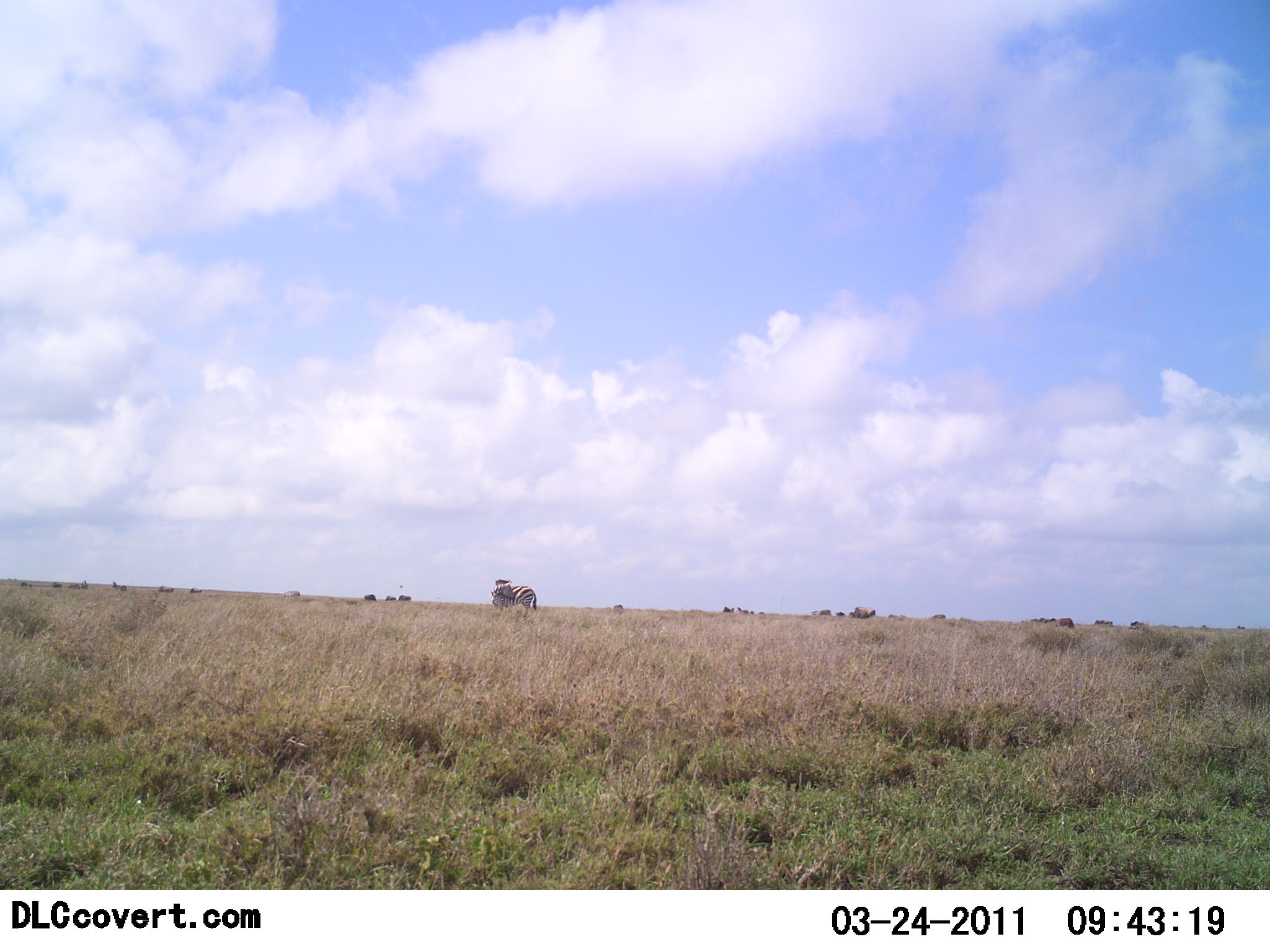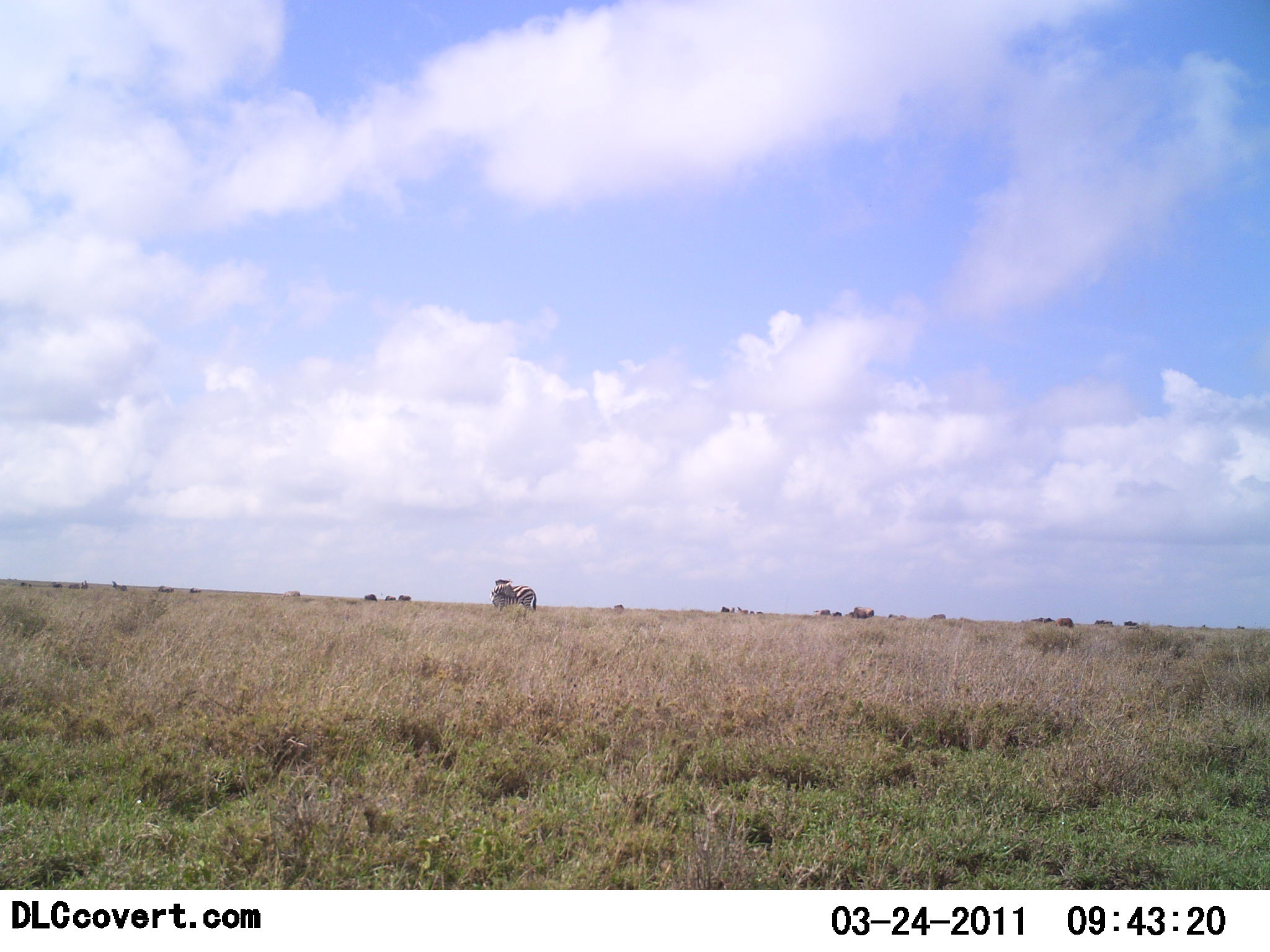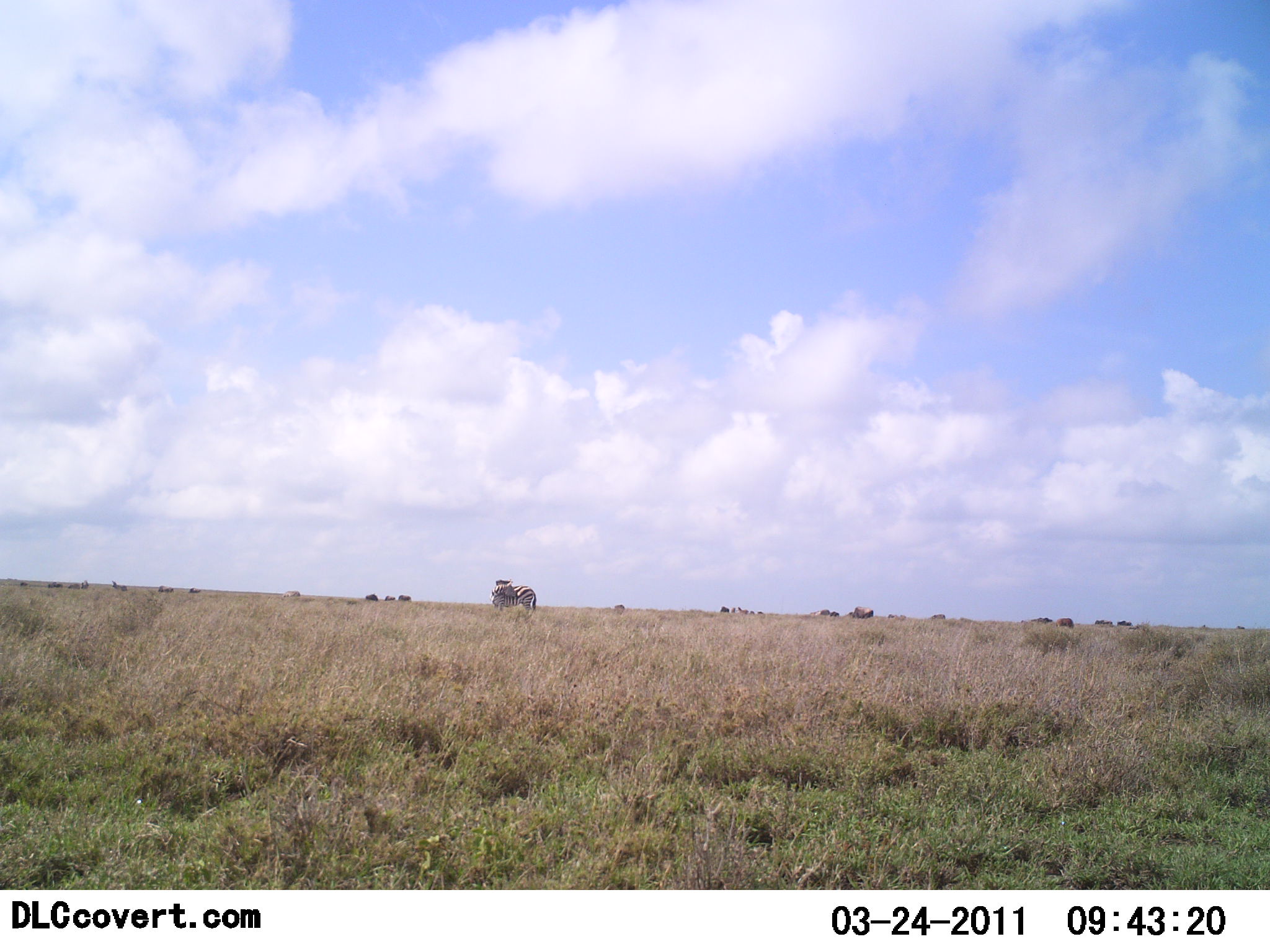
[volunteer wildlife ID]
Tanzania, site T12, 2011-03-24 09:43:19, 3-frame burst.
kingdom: Animalia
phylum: Chordata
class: Mammalia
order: Perissodactyla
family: Equidae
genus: Equus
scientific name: Equus quagga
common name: plains zebra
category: zebra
Zebra (plains zebra) (Equus quagga), count 1. Behavior (volunteer vote fractions): standing 86%, resting 7%, moving 7%, interacting 0%. Young present (vote fraction): 0%. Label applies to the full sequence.